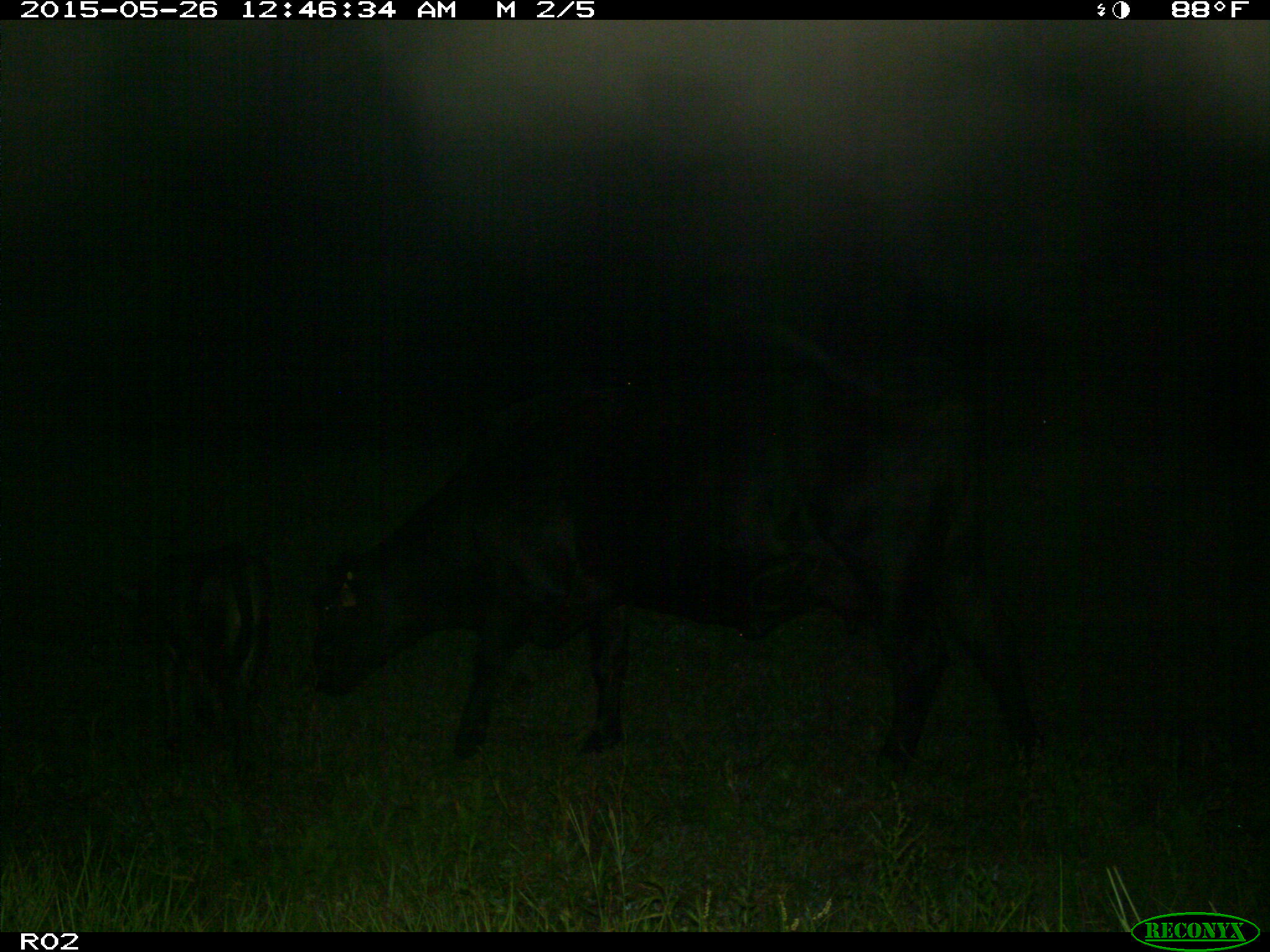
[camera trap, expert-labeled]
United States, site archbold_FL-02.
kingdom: Animalia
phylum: Chordata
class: Mammalia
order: Artiodactyla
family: Bovidae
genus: Bos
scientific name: Bos taurus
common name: domestic cow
Bos taurus (domestic cow).